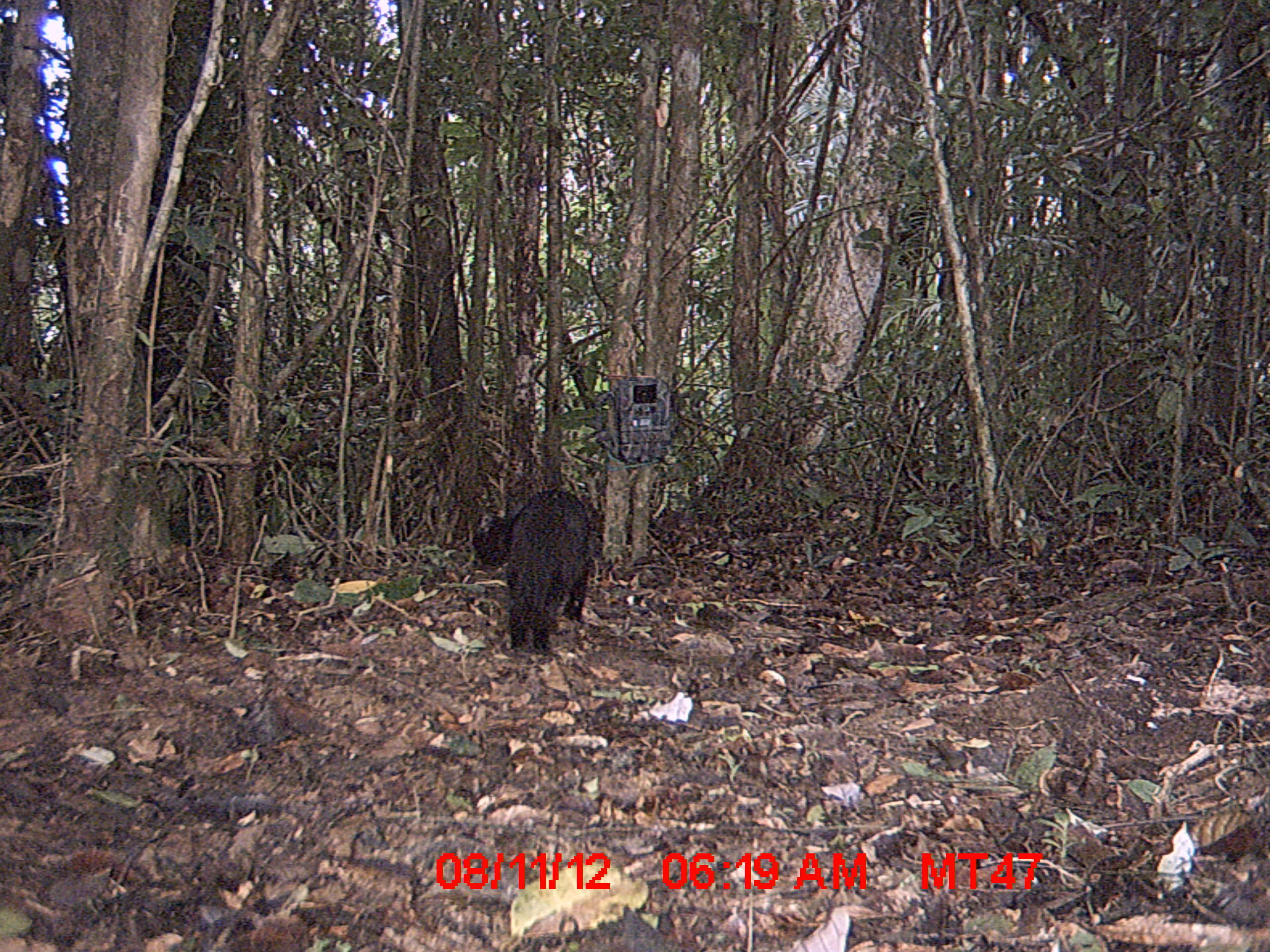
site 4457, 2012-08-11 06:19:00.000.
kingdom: Animalia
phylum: Chordata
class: Mammalia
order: Carnivora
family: Felidae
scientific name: Felidae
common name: felids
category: felis sp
Felis sp (felids) (Felidae), count 1.